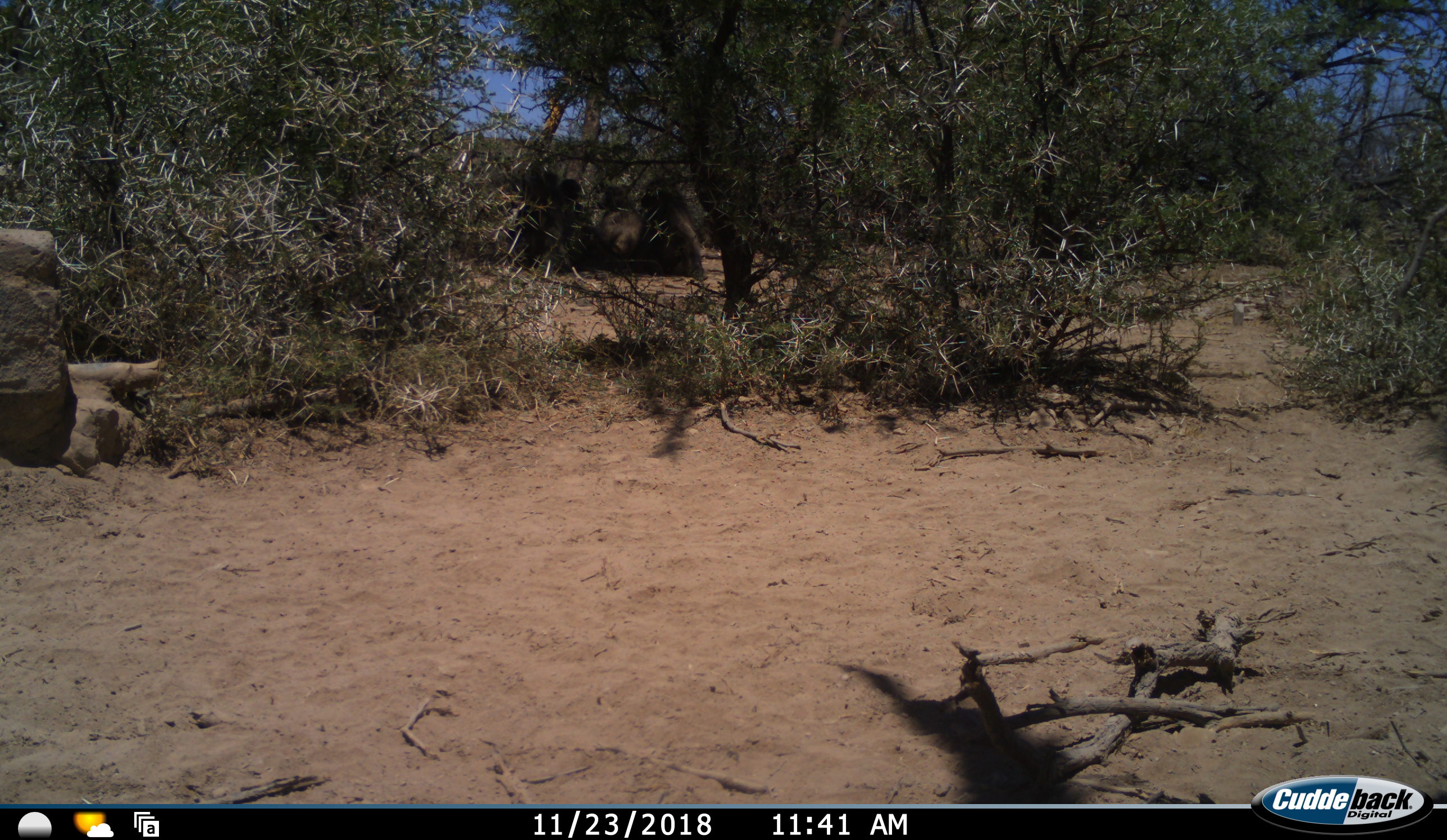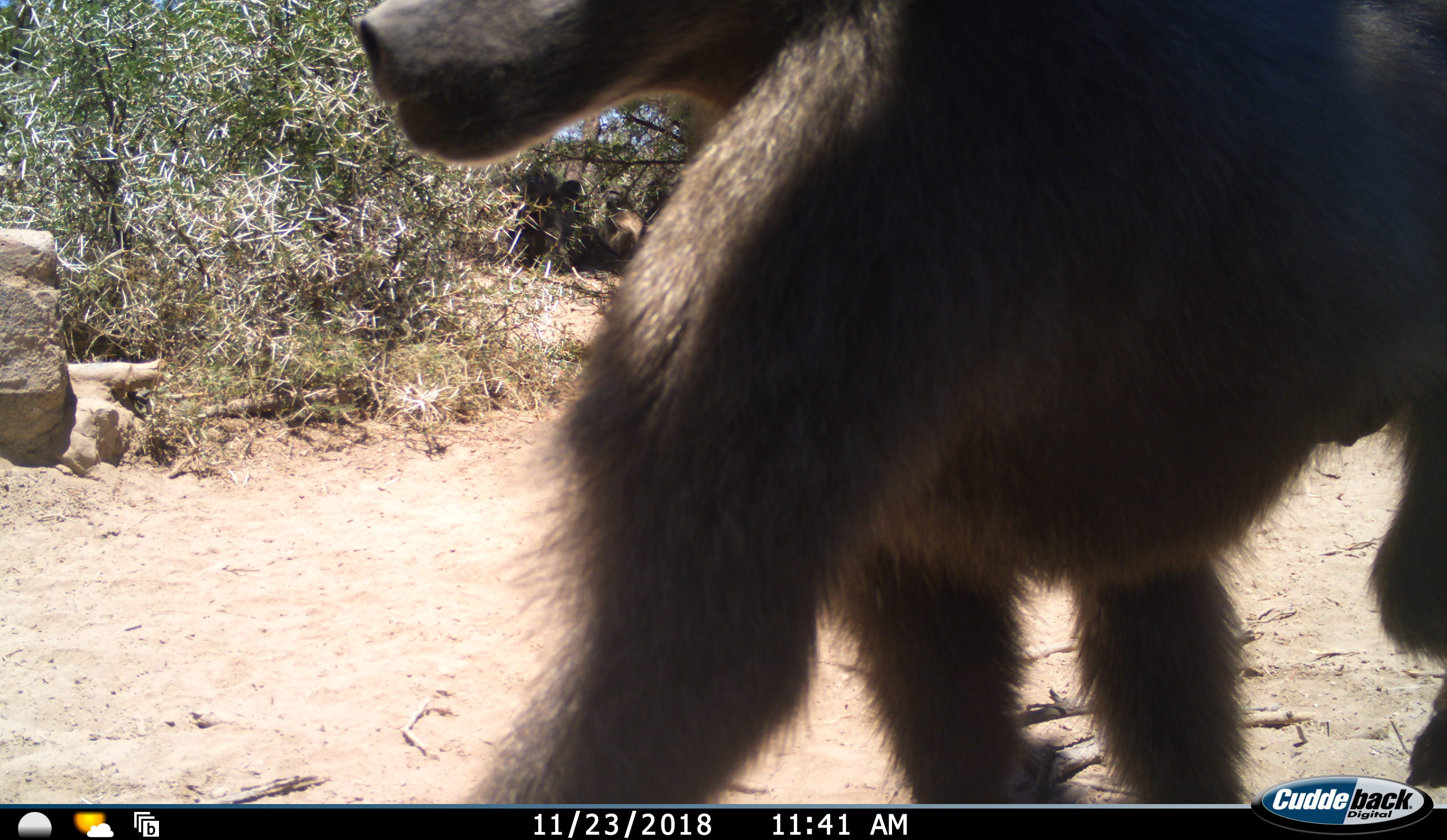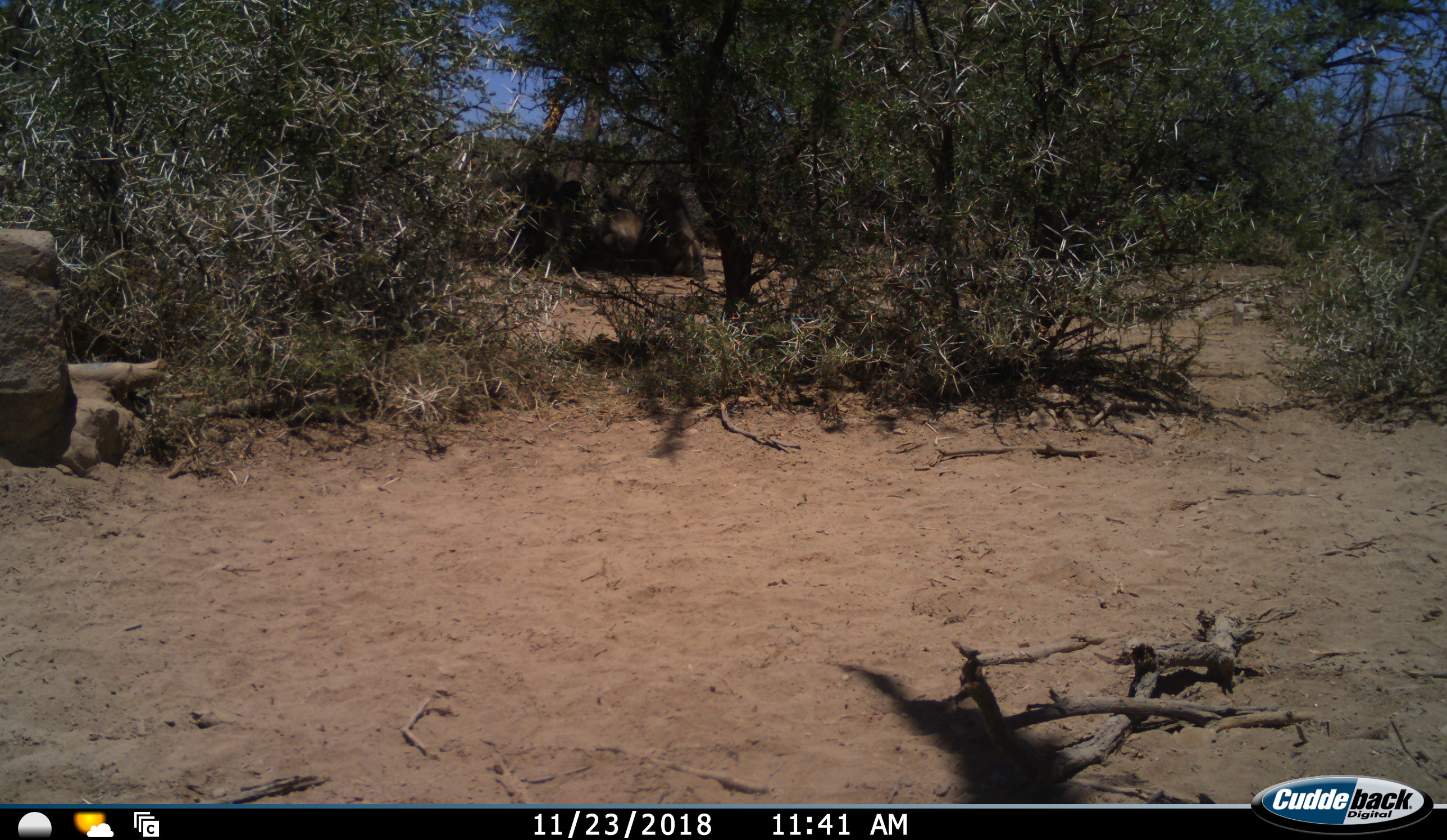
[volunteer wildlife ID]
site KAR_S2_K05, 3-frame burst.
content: unidentified animal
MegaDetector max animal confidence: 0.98